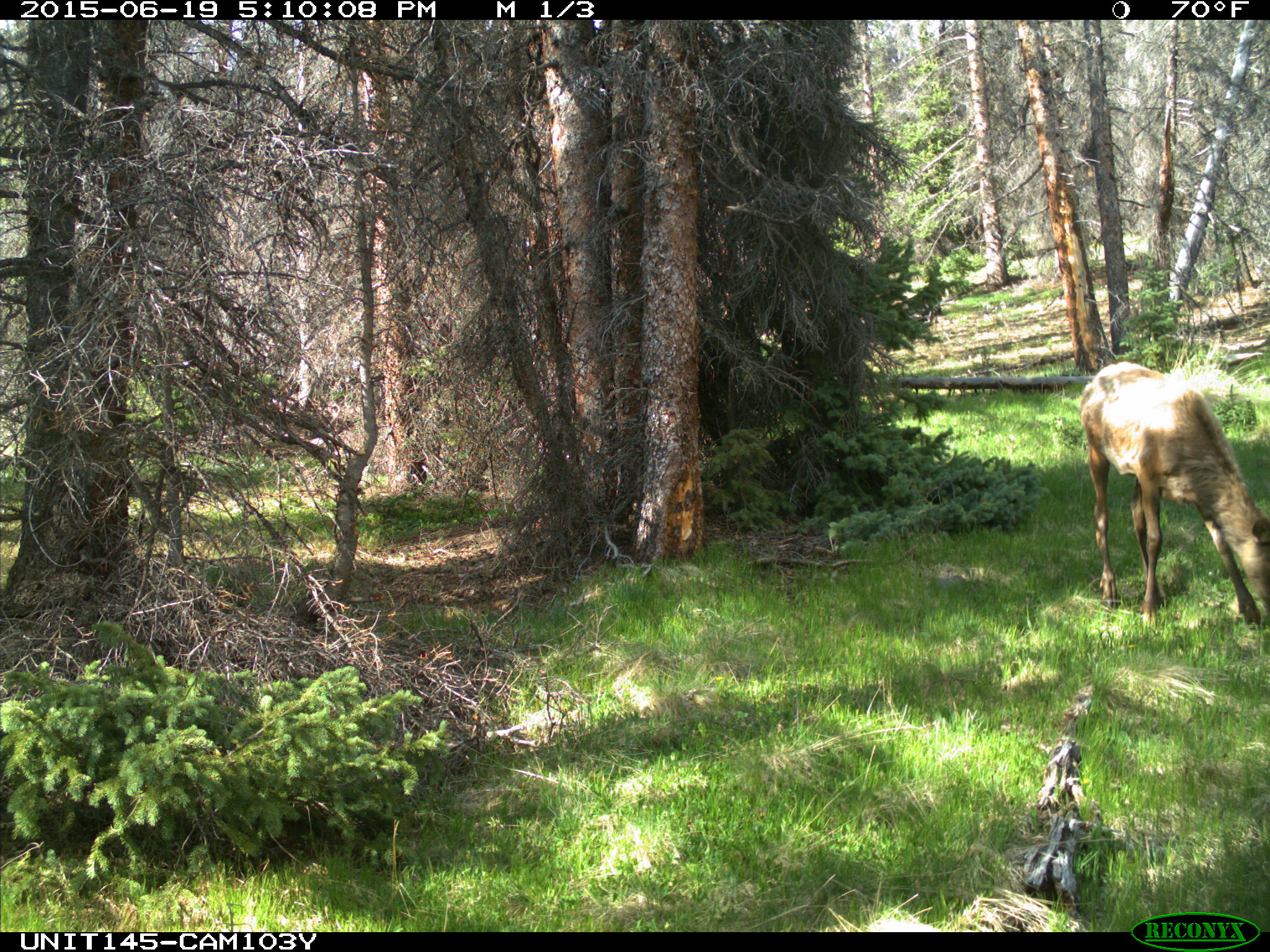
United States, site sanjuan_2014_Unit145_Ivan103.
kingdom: Animalia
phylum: Chordata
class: Mammalia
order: Artiodactyla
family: Cervidae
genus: Cervus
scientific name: Cervus elaphus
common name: red deer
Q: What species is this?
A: Cervus elaphus (red deer).